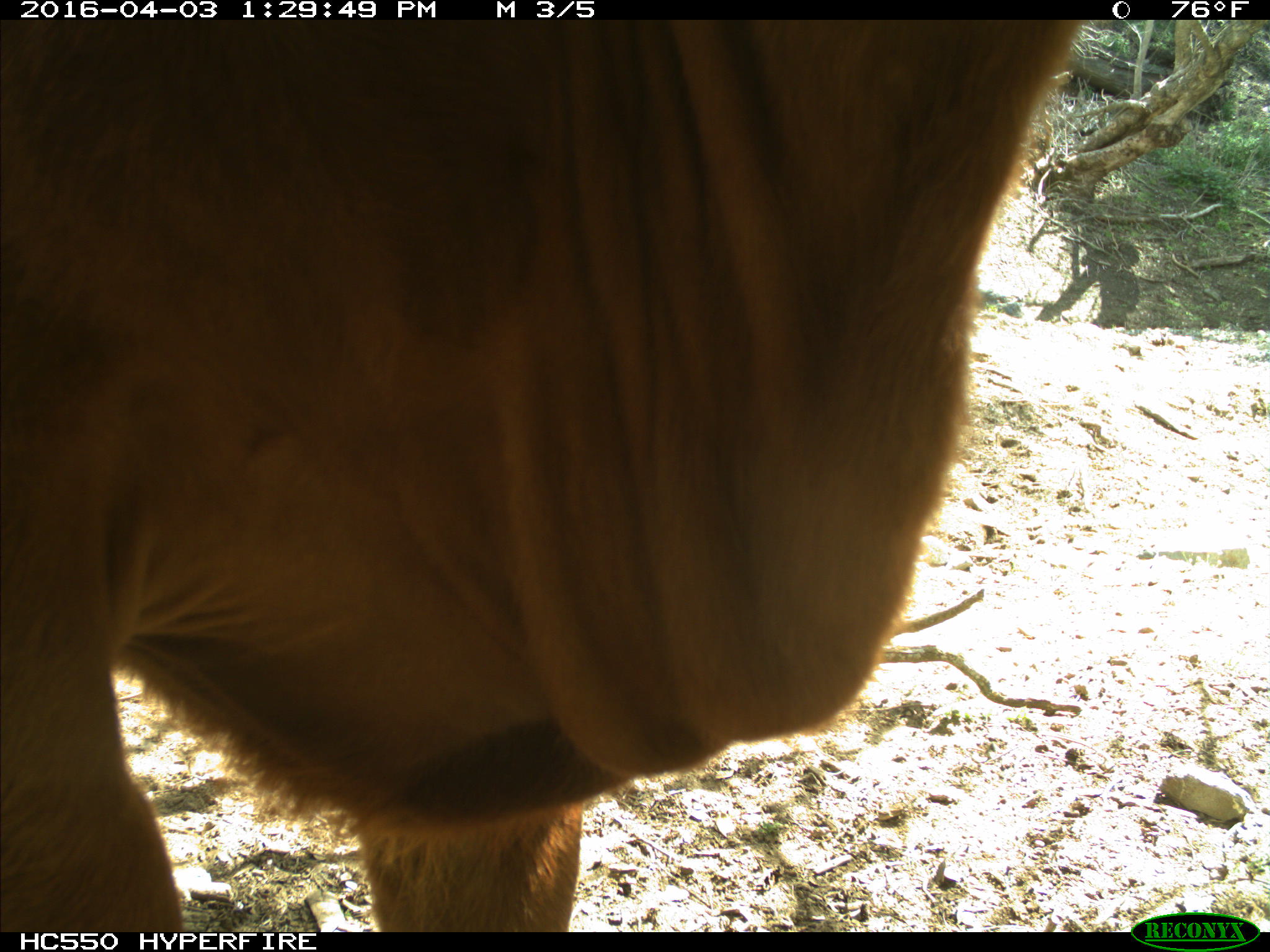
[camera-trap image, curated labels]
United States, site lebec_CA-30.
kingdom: Animalia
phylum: Chordata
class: Mammalia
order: Artiodactyla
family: Bovidae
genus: Bos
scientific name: Bos taurus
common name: domestic cow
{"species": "Bos taurus (domestic cow)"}